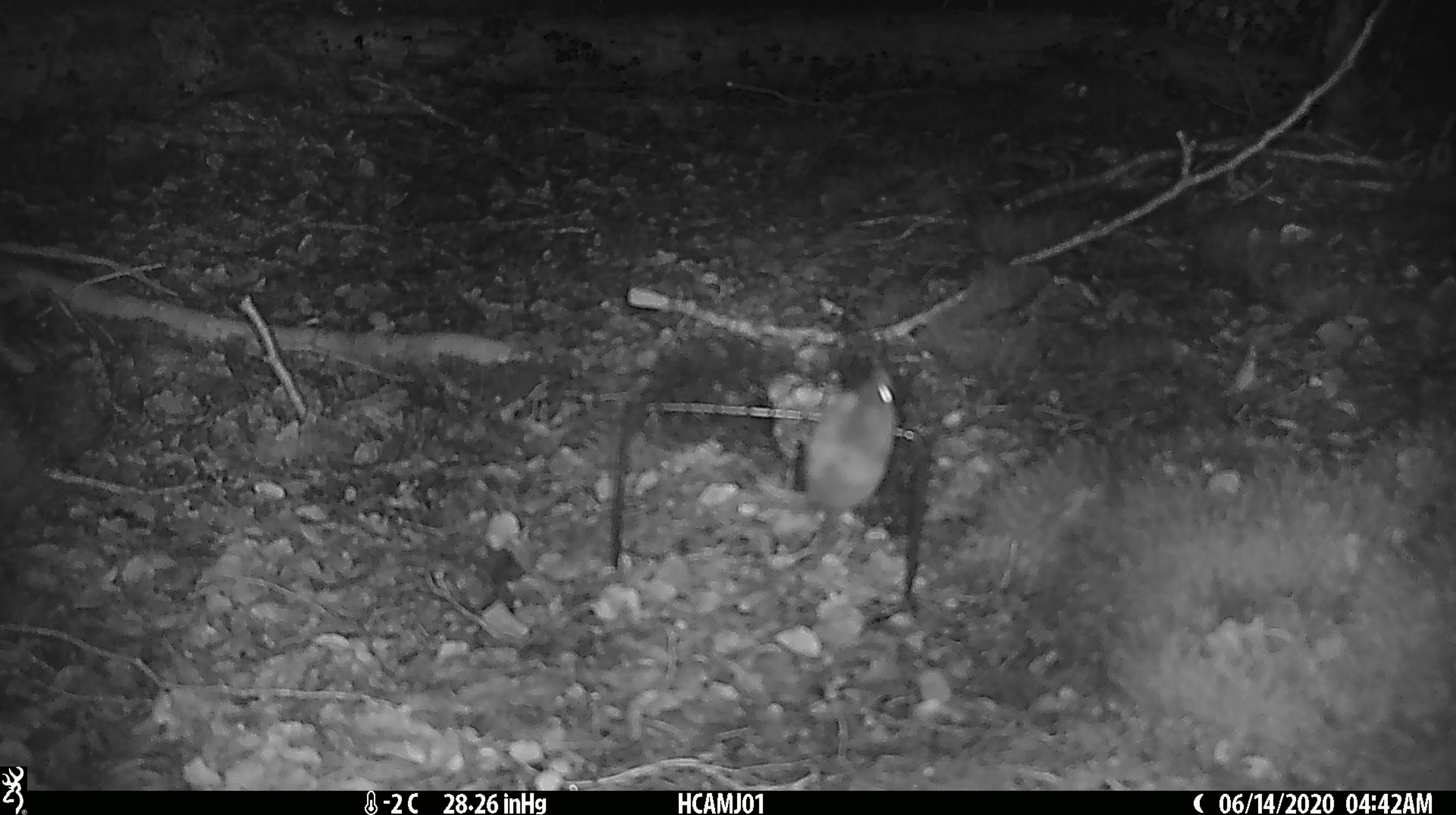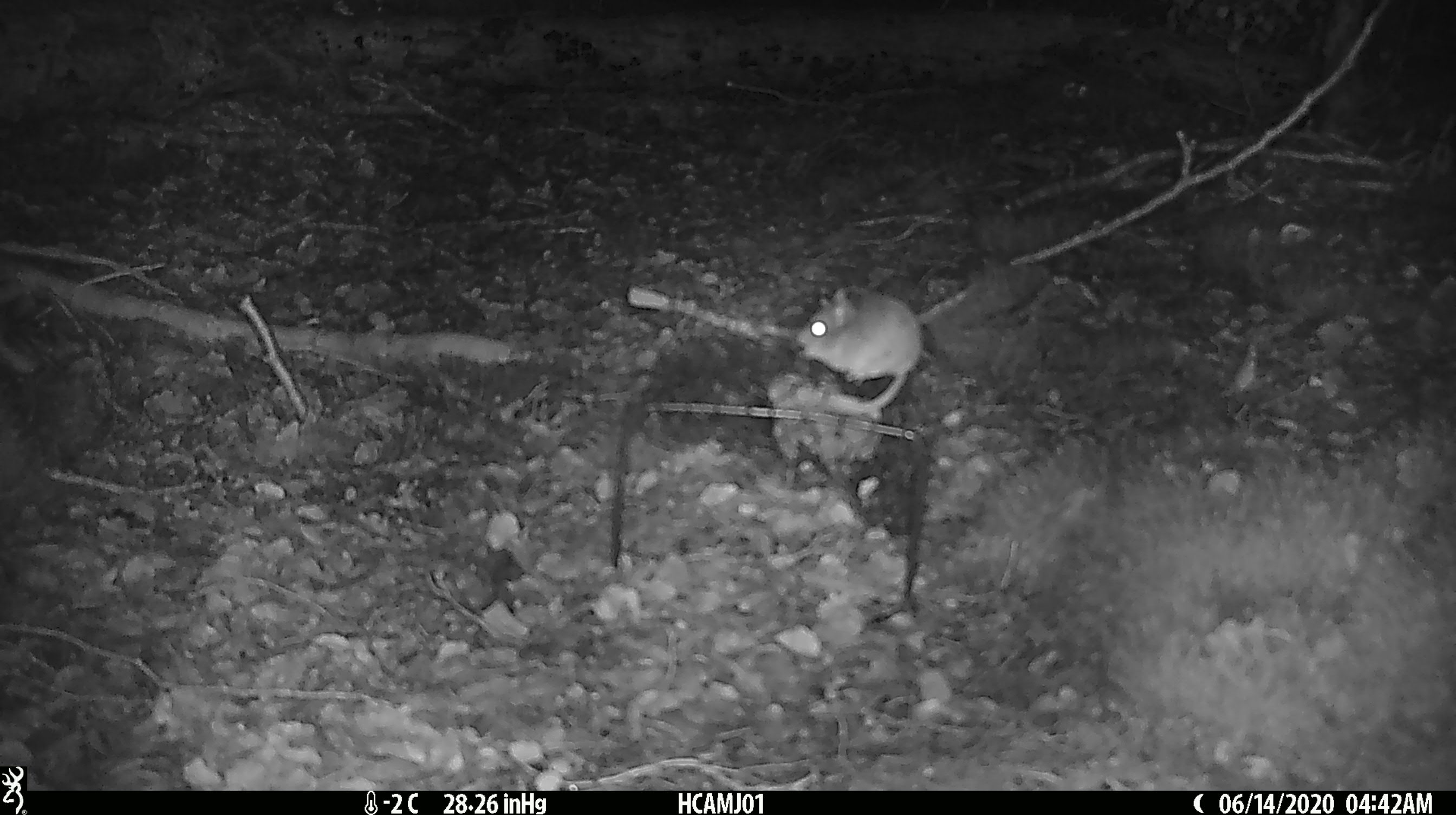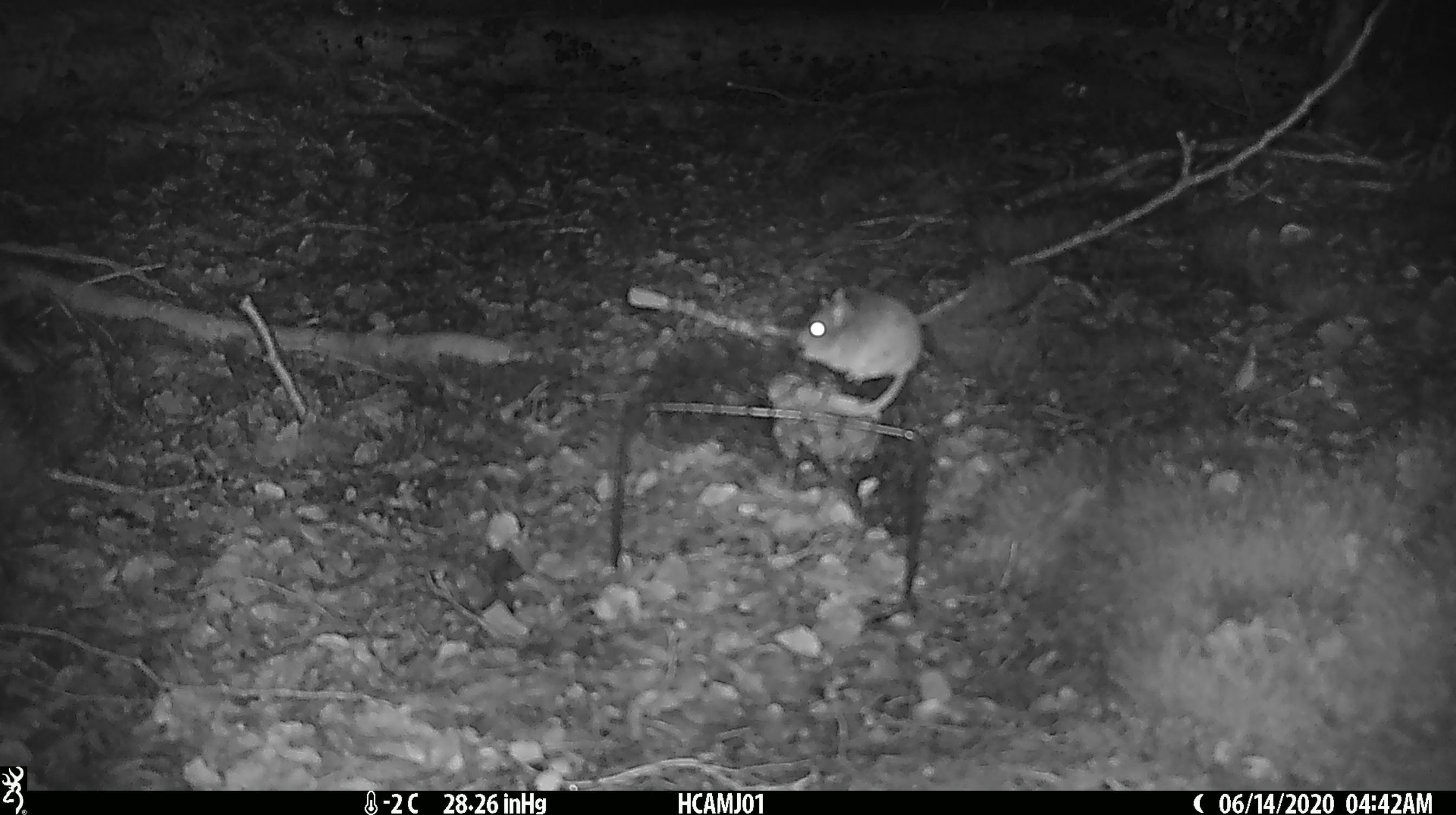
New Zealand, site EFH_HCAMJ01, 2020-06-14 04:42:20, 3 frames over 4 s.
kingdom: Animalia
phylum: Chordata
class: Mammalia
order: Rodentia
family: Muridae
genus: Mus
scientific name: Mus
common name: mouse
Mouse (Mus).